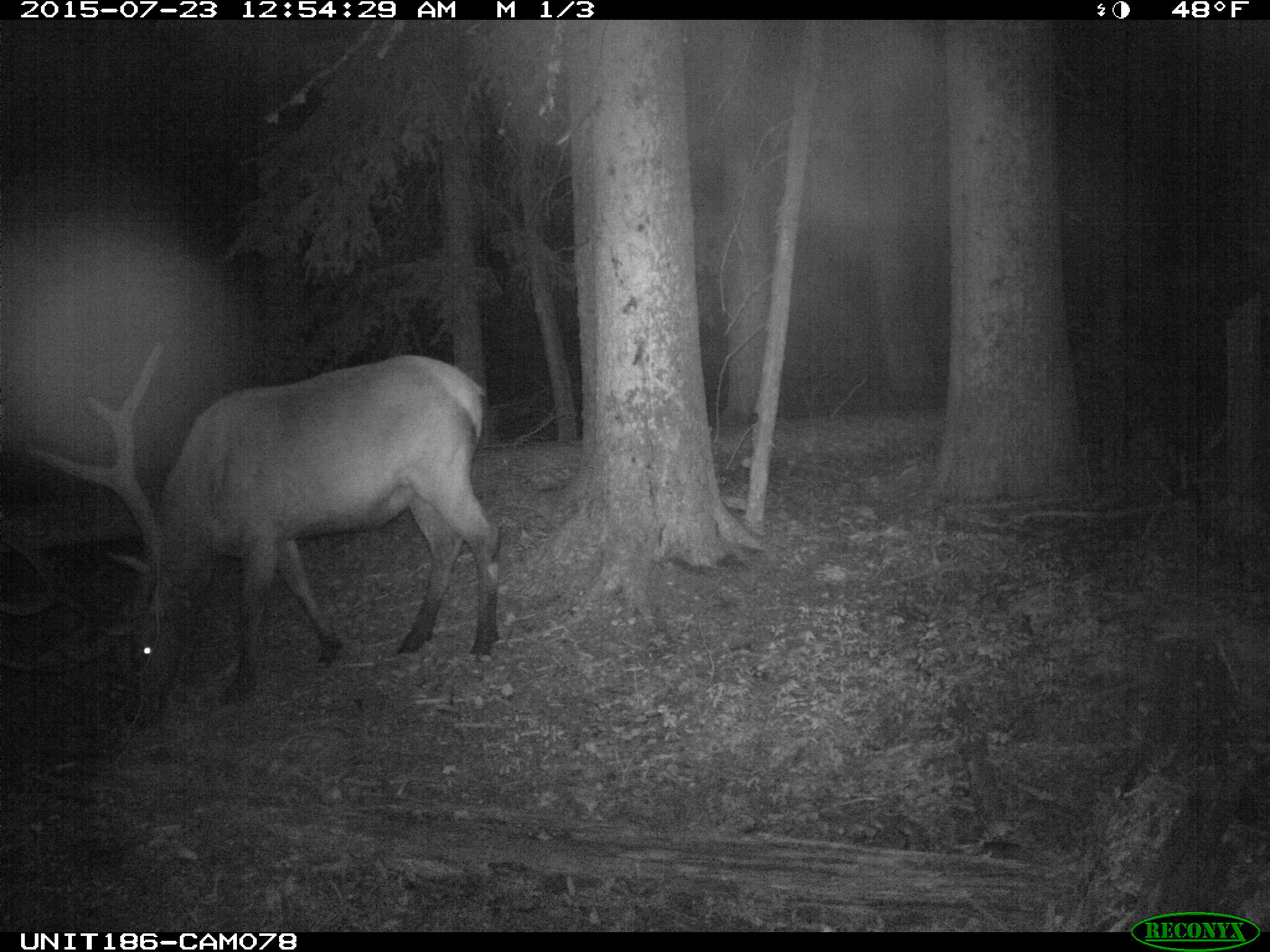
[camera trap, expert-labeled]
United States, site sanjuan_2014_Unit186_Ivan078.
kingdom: Animalia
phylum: Chordata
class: Mammalia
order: Artiodactyla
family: Cervidae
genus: Cervus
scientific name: Cervus elaphus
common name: red deer